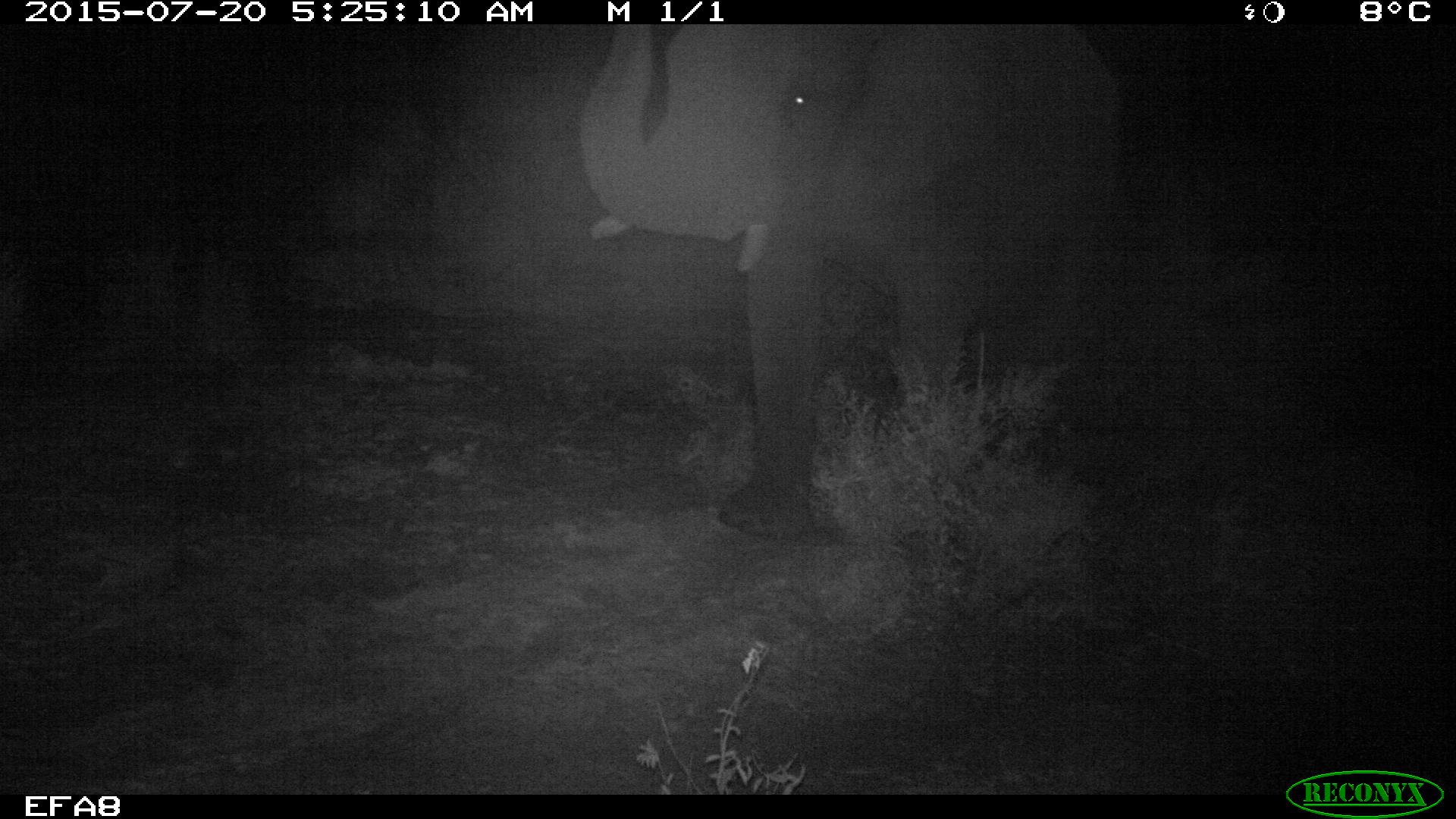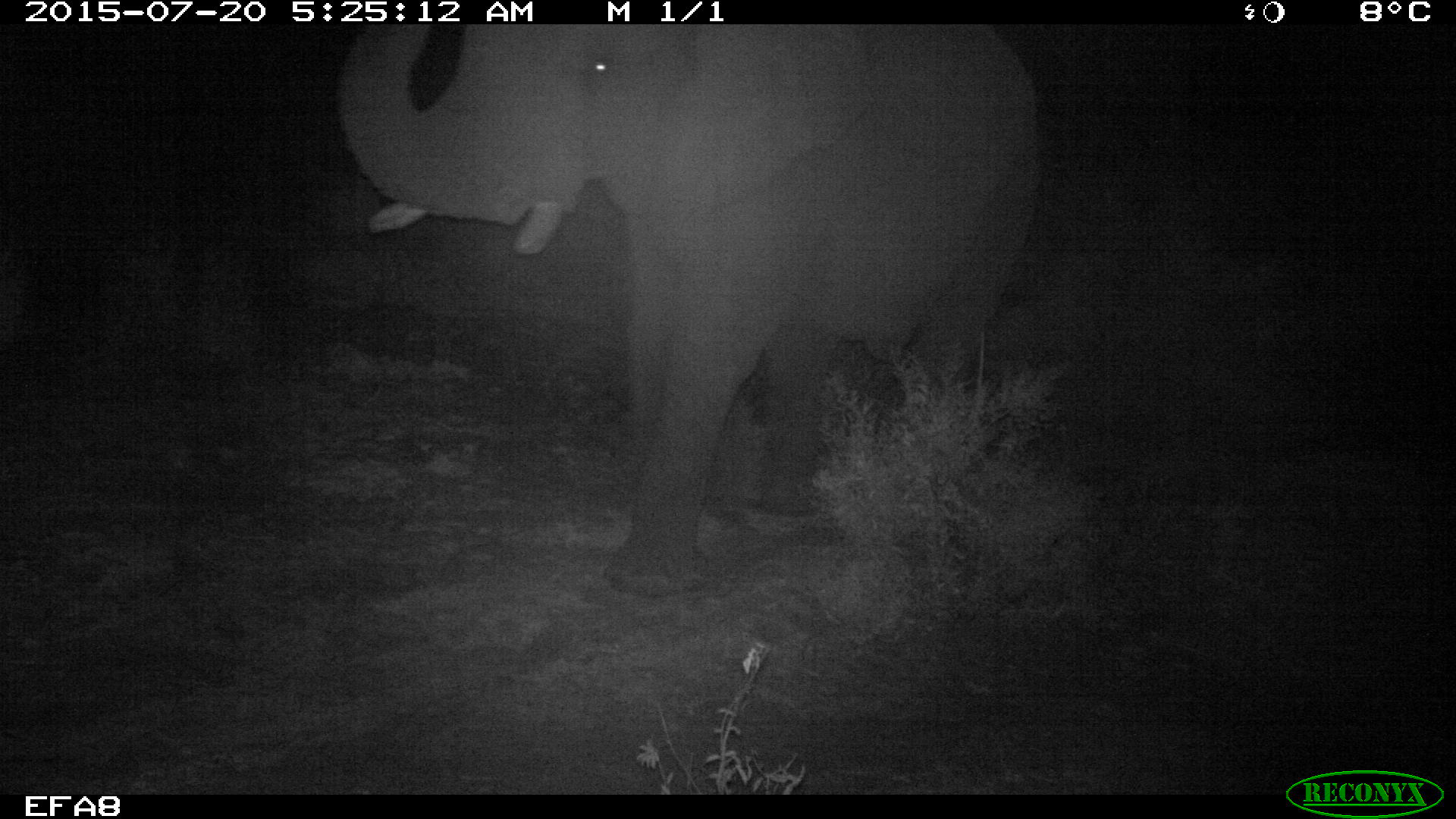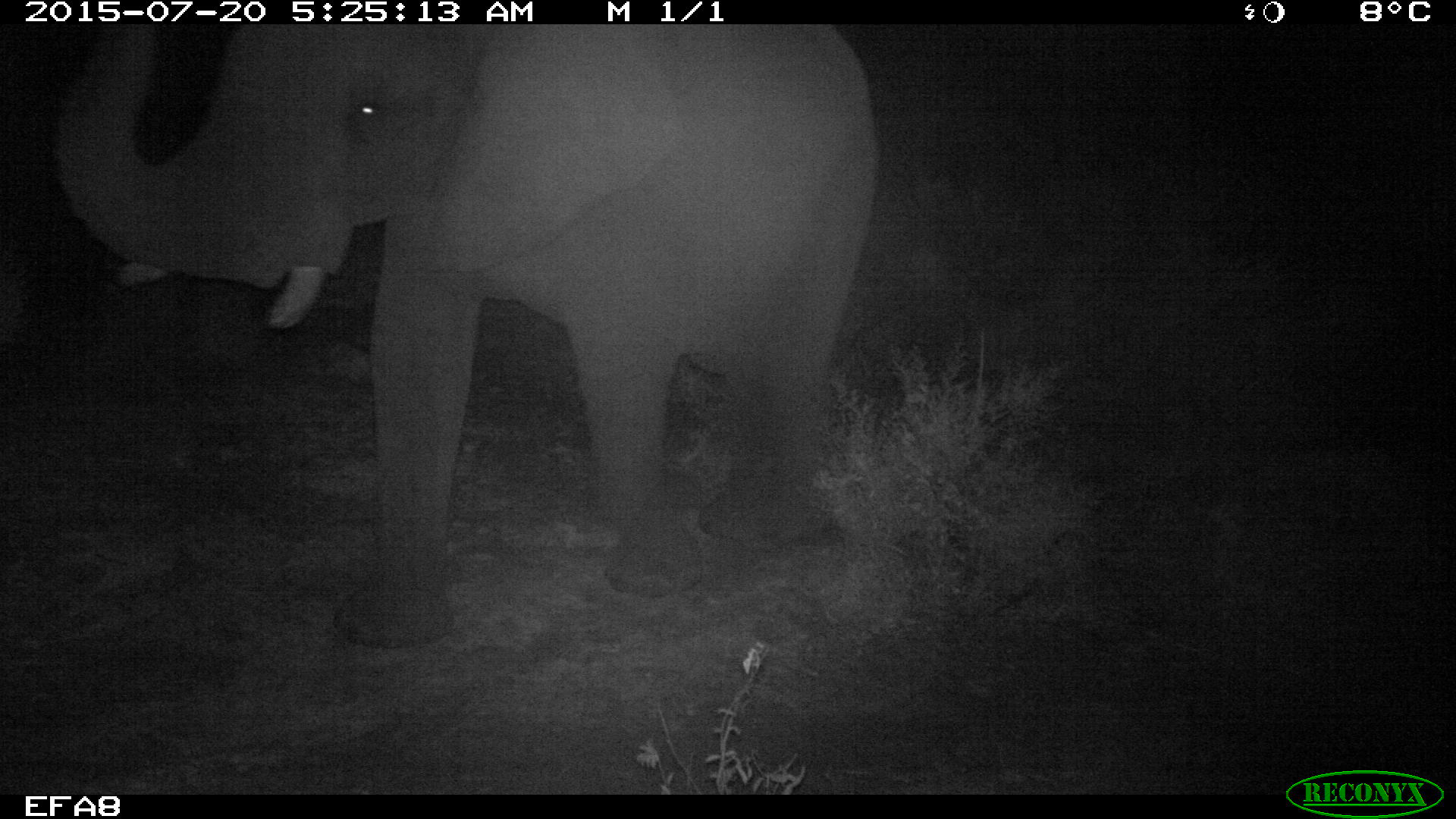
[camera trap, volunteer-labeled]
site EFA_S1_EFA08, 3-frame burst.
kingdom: Animalia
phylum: Chordata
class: Mammalia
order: Proboscidea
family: Elephantidae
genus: Loxodonta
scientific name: Loxodonta africana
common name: african bush elephant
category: elephant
Elephant (african bush elephant) (Loxodonta africana), count 1. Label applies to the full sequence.